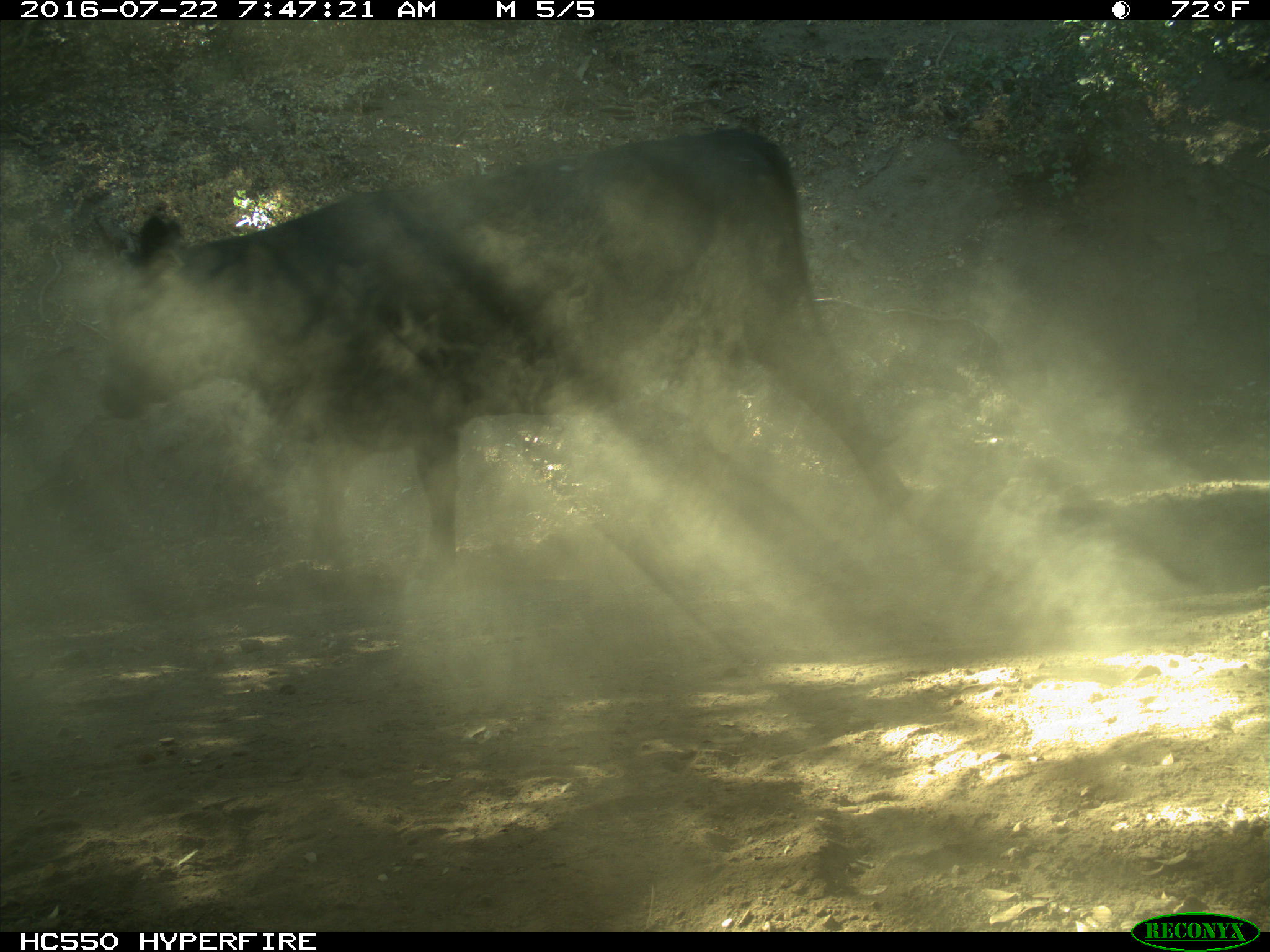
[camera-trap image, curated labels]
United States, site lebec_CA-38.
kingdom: Animalia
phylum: Chordata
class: Mammalia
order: Artiodactyla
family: Bovidae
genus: Bos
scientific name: Bos taurus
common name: domestic cow